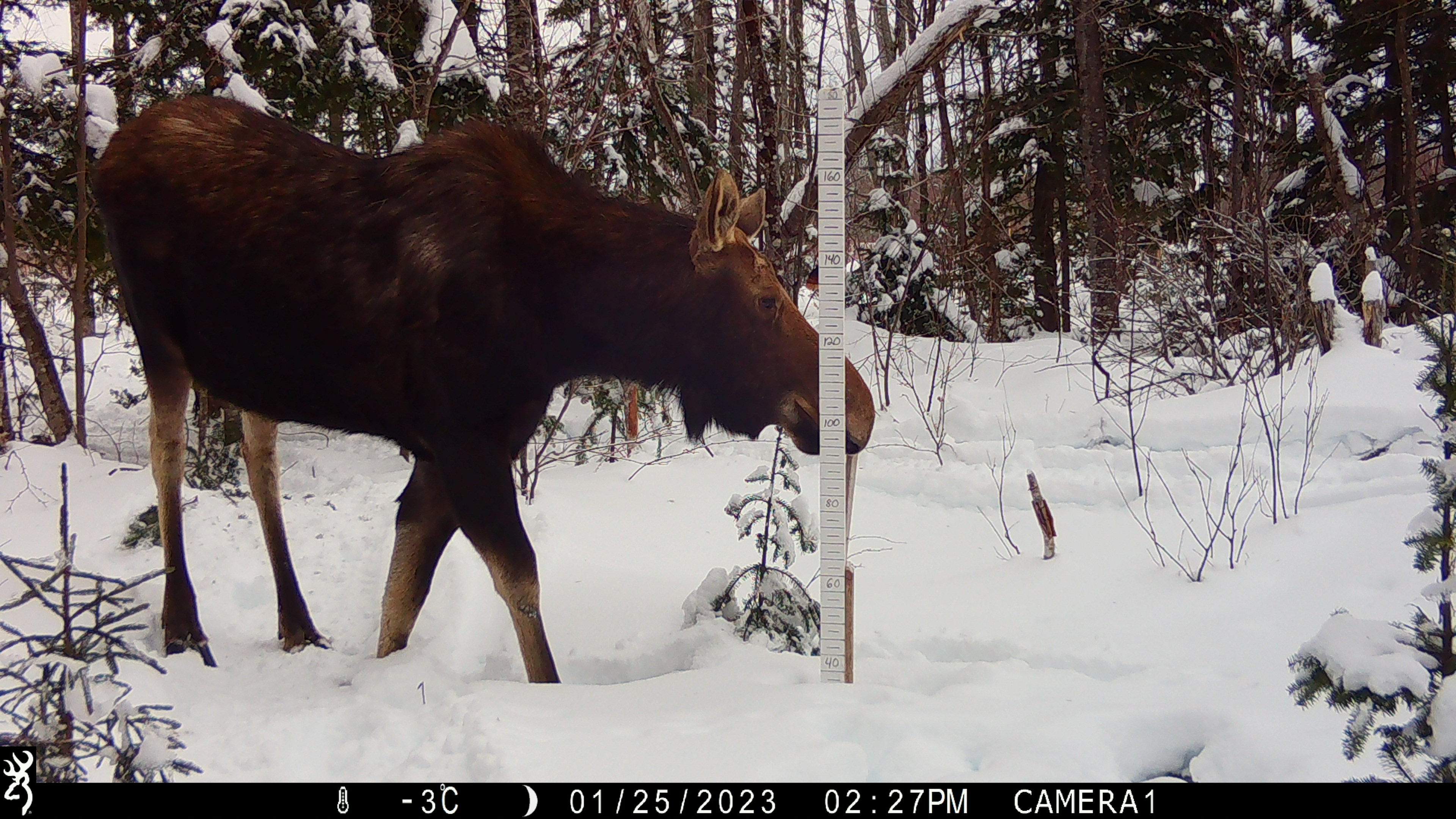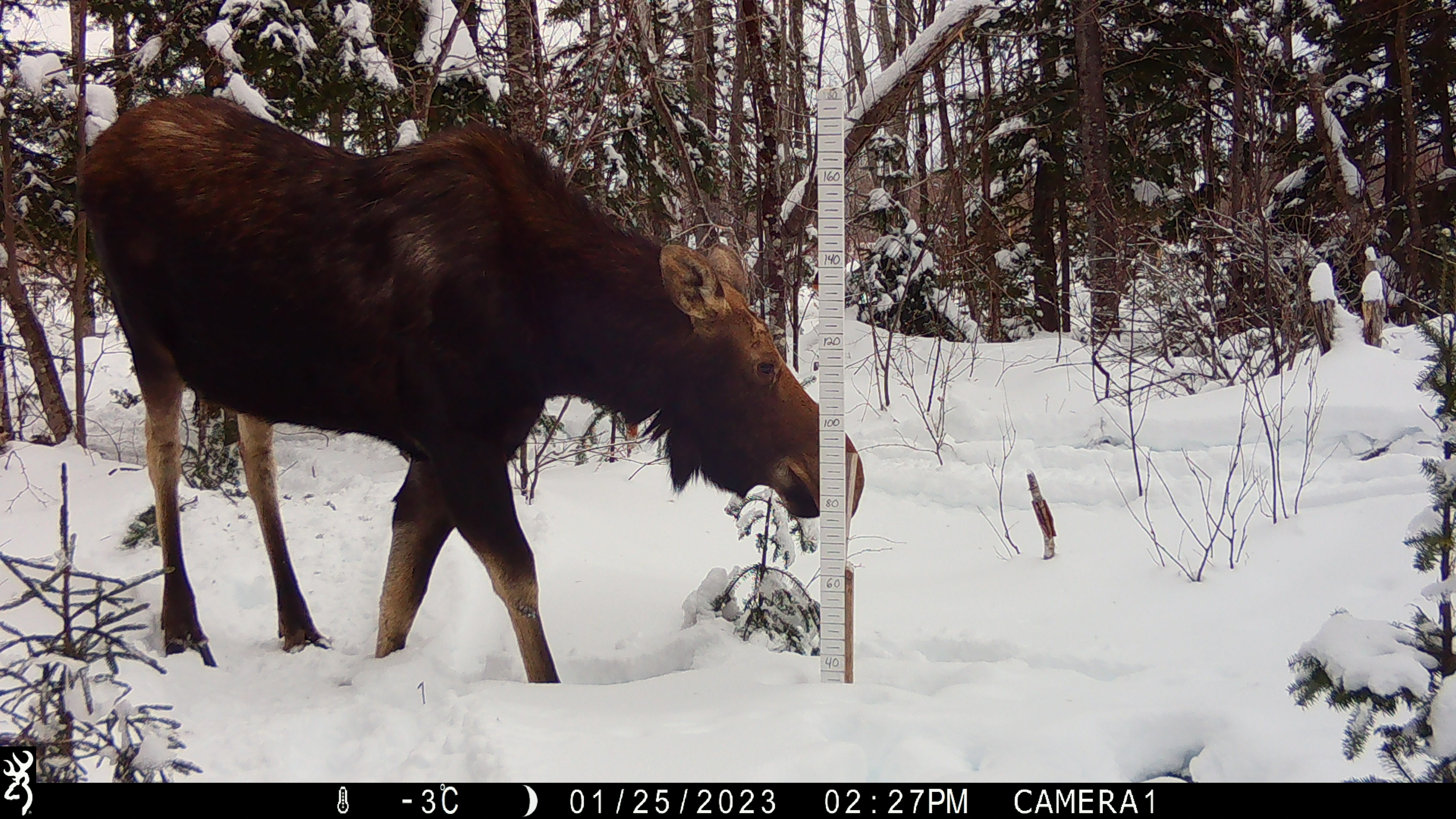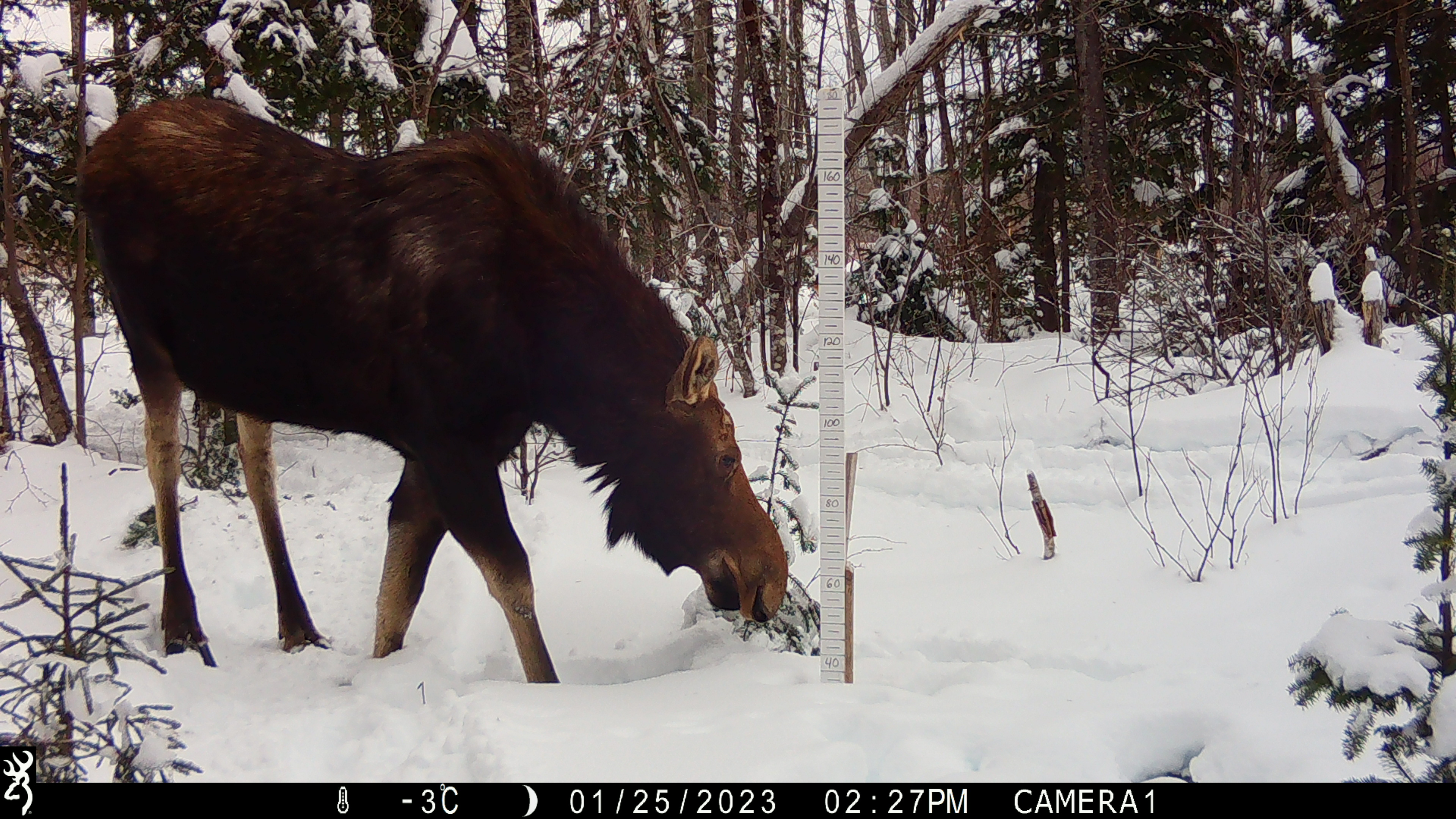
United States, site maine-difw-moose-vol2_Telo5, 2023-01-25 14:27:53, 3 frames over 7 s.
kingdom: Animalia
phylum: Chordata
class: Mammalia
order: Artiodactyla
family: Cervidae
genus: Alces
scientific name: Alces alces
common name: moose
Moose (Alces alces).